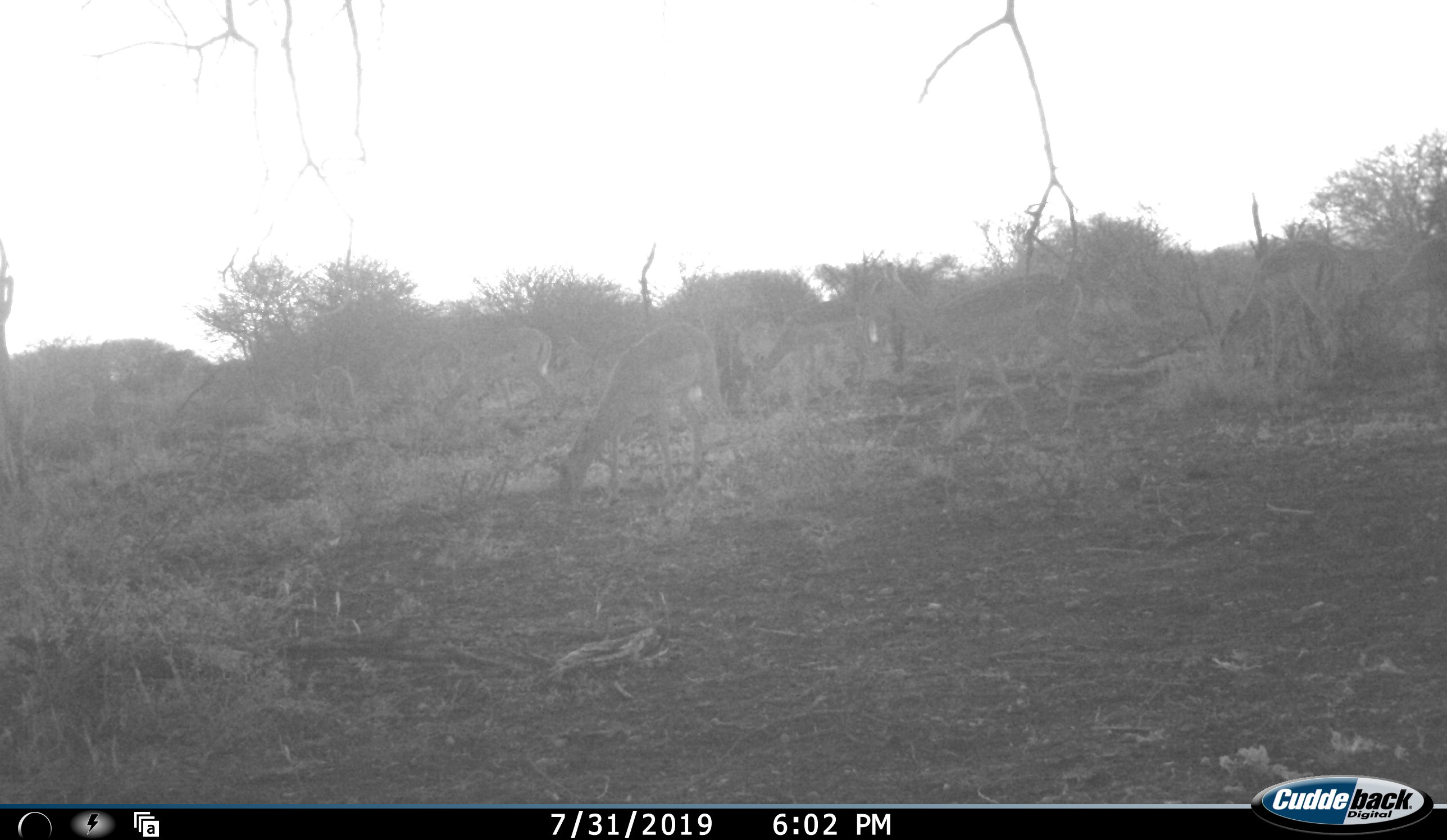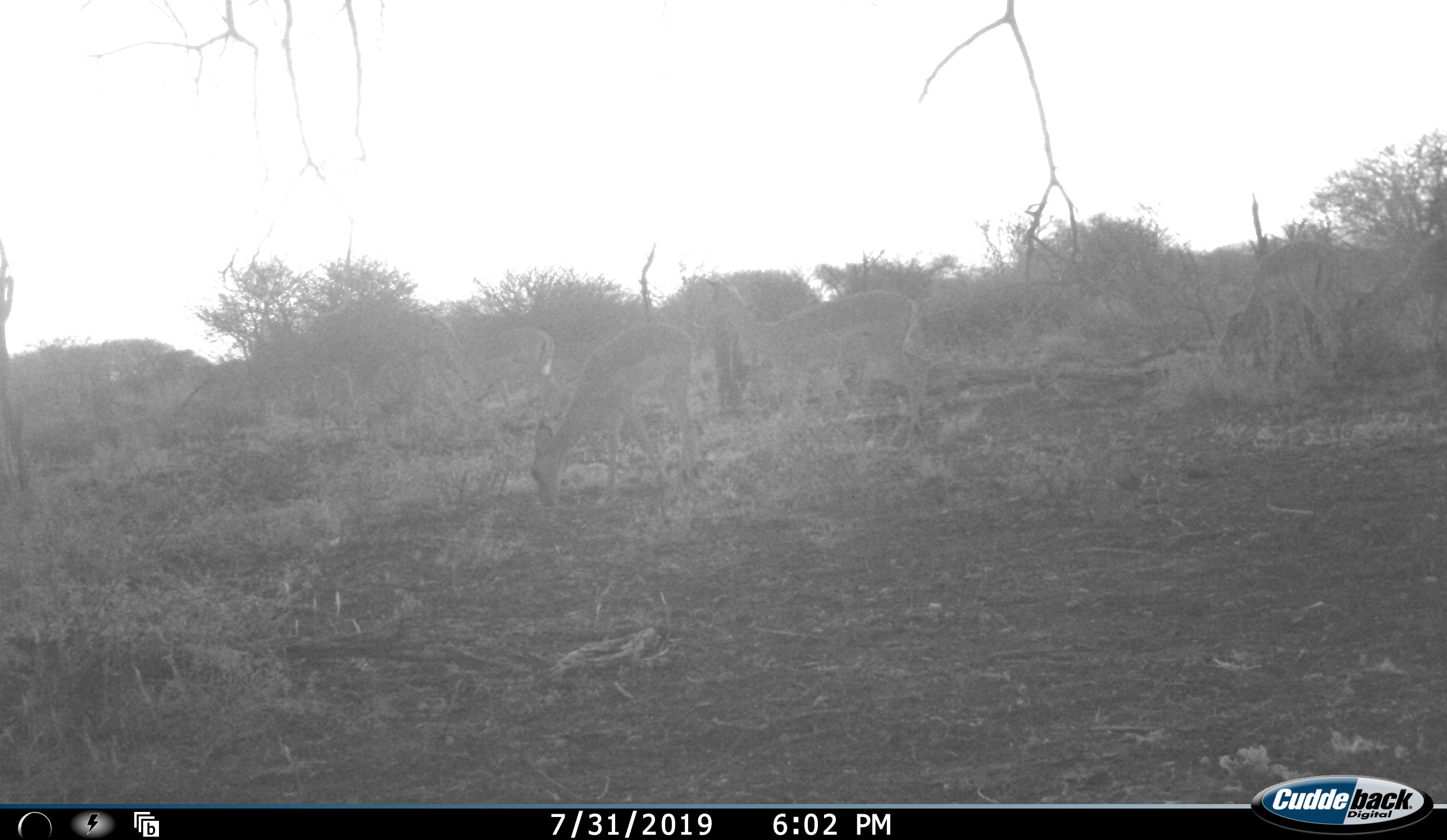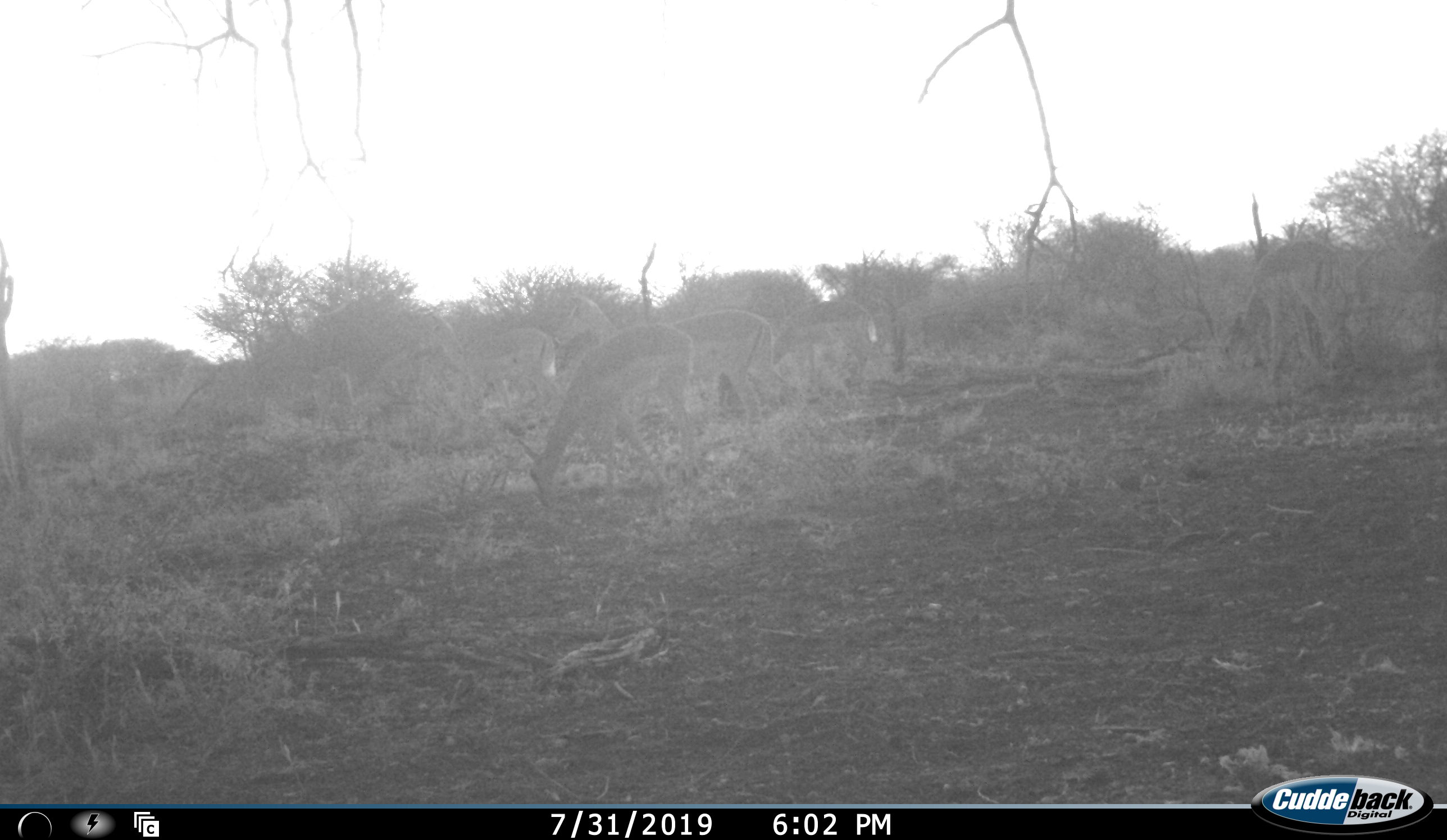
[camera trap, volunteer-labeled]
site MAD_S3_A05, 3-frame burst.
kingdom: Animalia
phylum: Chordata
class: Mammalia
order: Artiodactyla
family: Bovidae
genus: Aepyceros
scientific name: Aepyceros melampus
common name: impala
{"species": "impala (Aepyceros melampus)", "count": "8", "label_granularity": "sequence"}